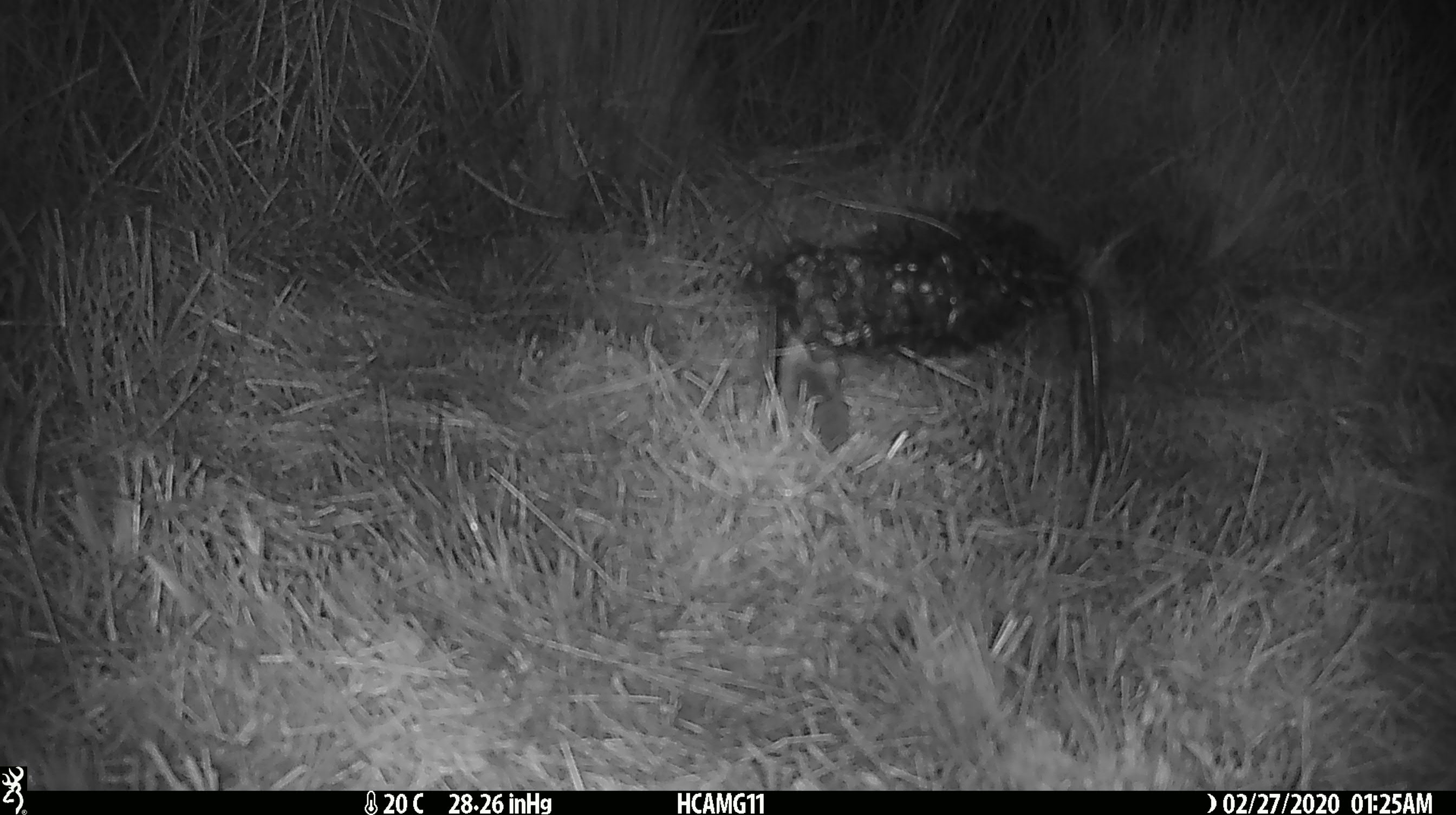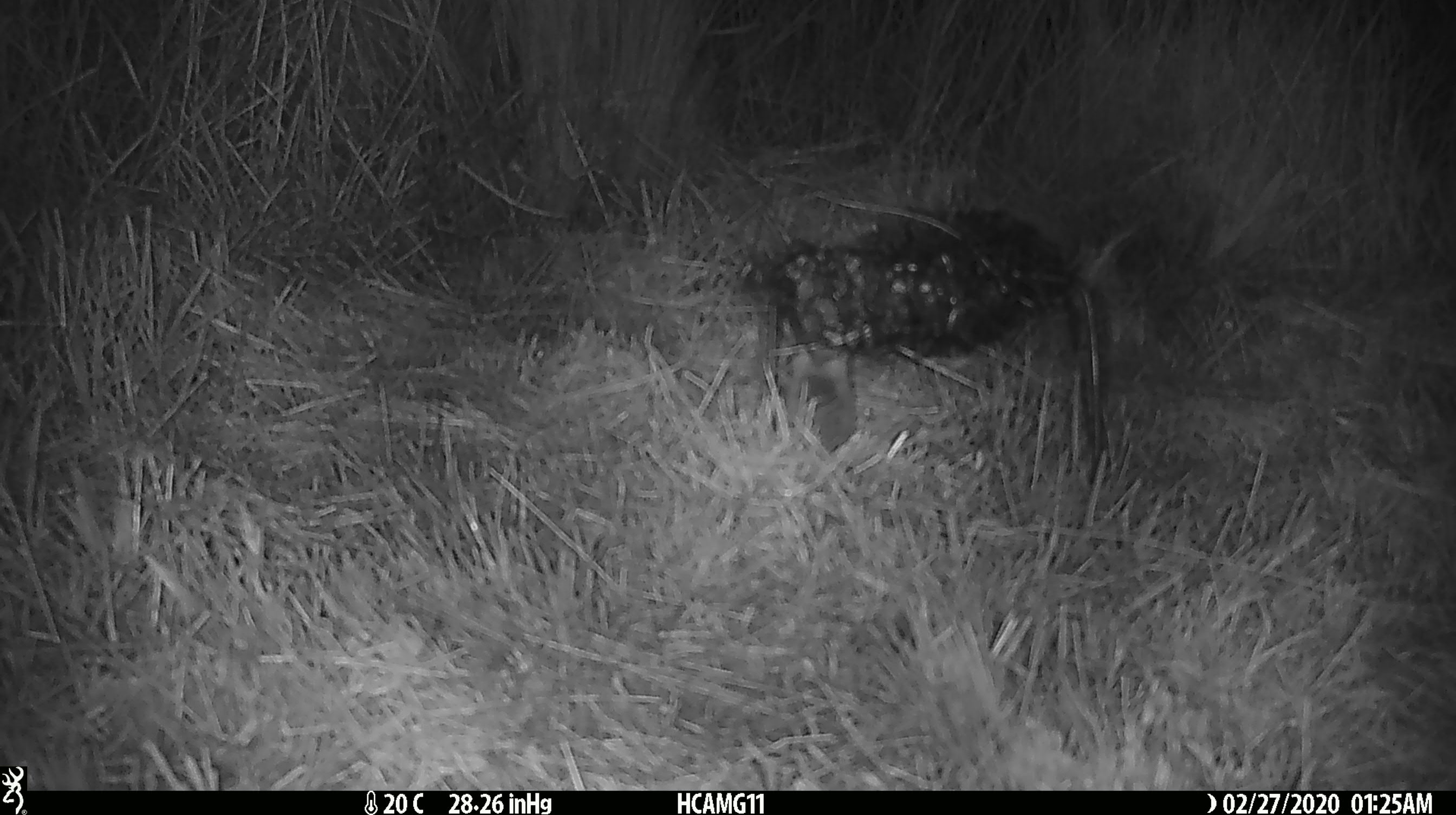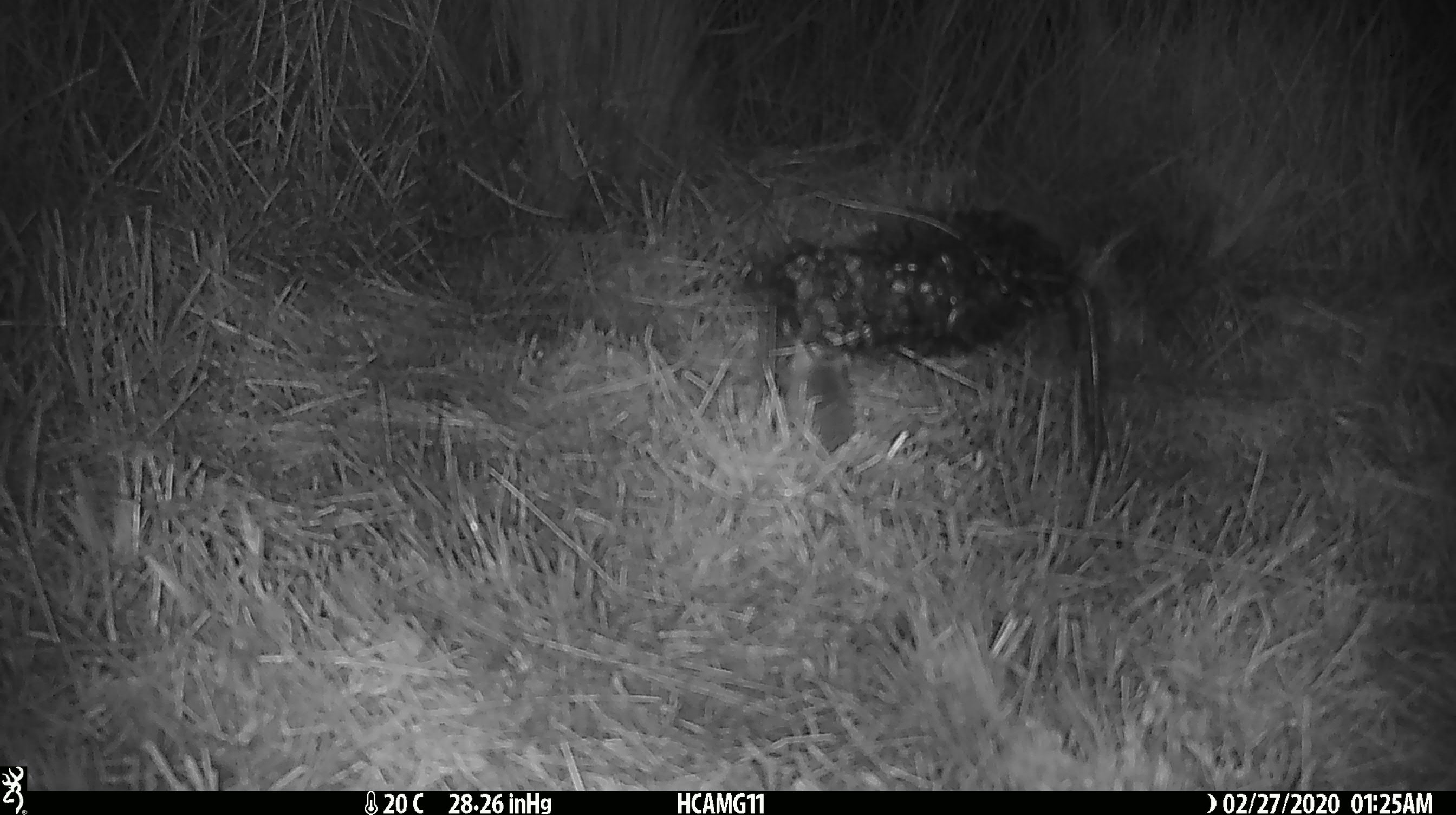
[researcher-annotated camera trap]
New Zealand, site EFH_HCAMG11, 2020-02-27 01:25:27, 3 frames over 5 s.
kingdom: Animalia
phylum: Chordata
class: Mammalia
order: Rodentia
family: Muridae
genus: Mus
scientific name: Mus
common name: mouse